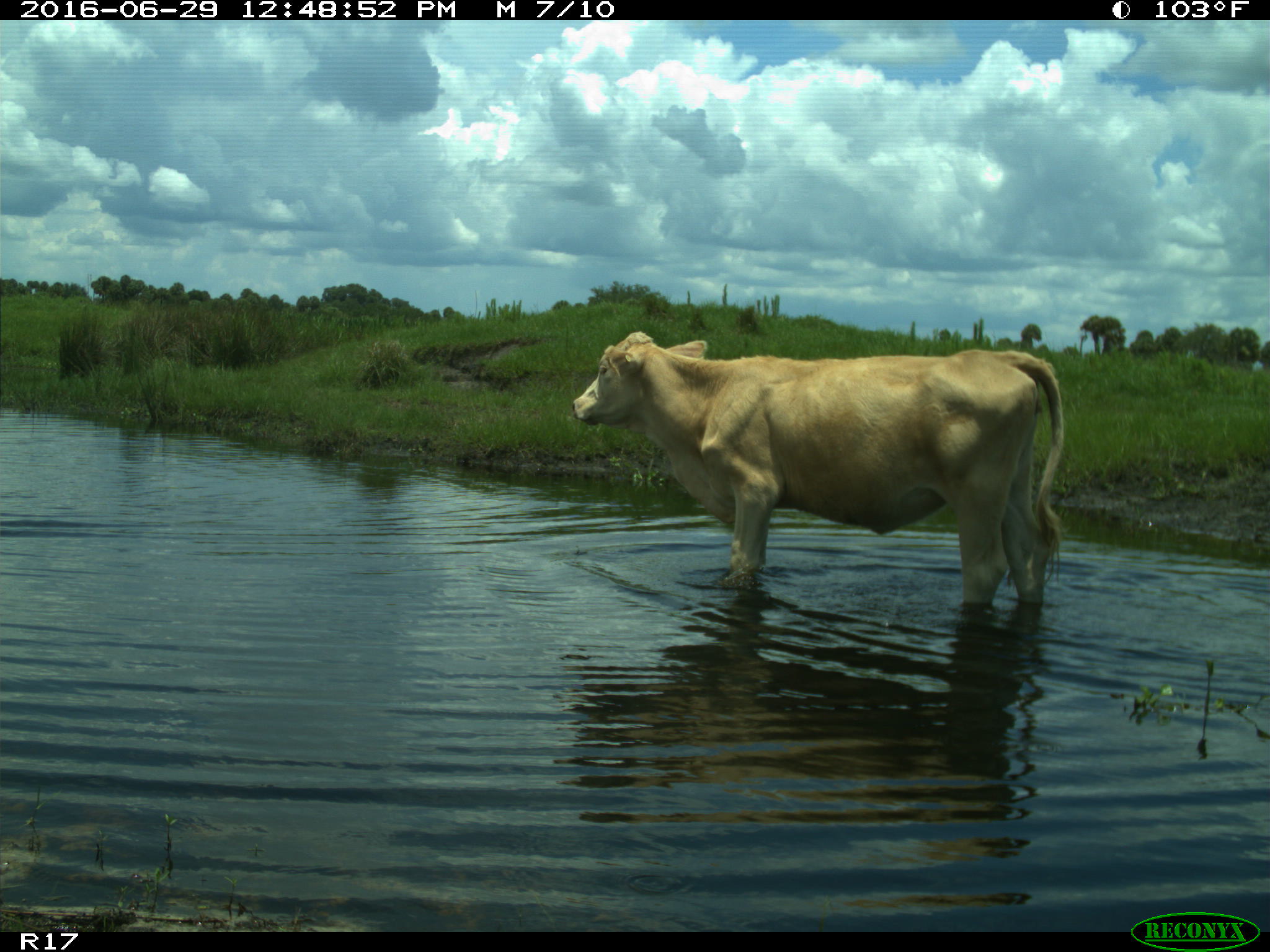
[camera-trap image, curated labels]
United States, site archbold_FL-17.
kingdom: Animalia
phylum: Chordata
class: Mammalia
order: Artiodactyla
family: Bovidae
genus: Bos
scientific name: Bos taurus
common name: domestic cow